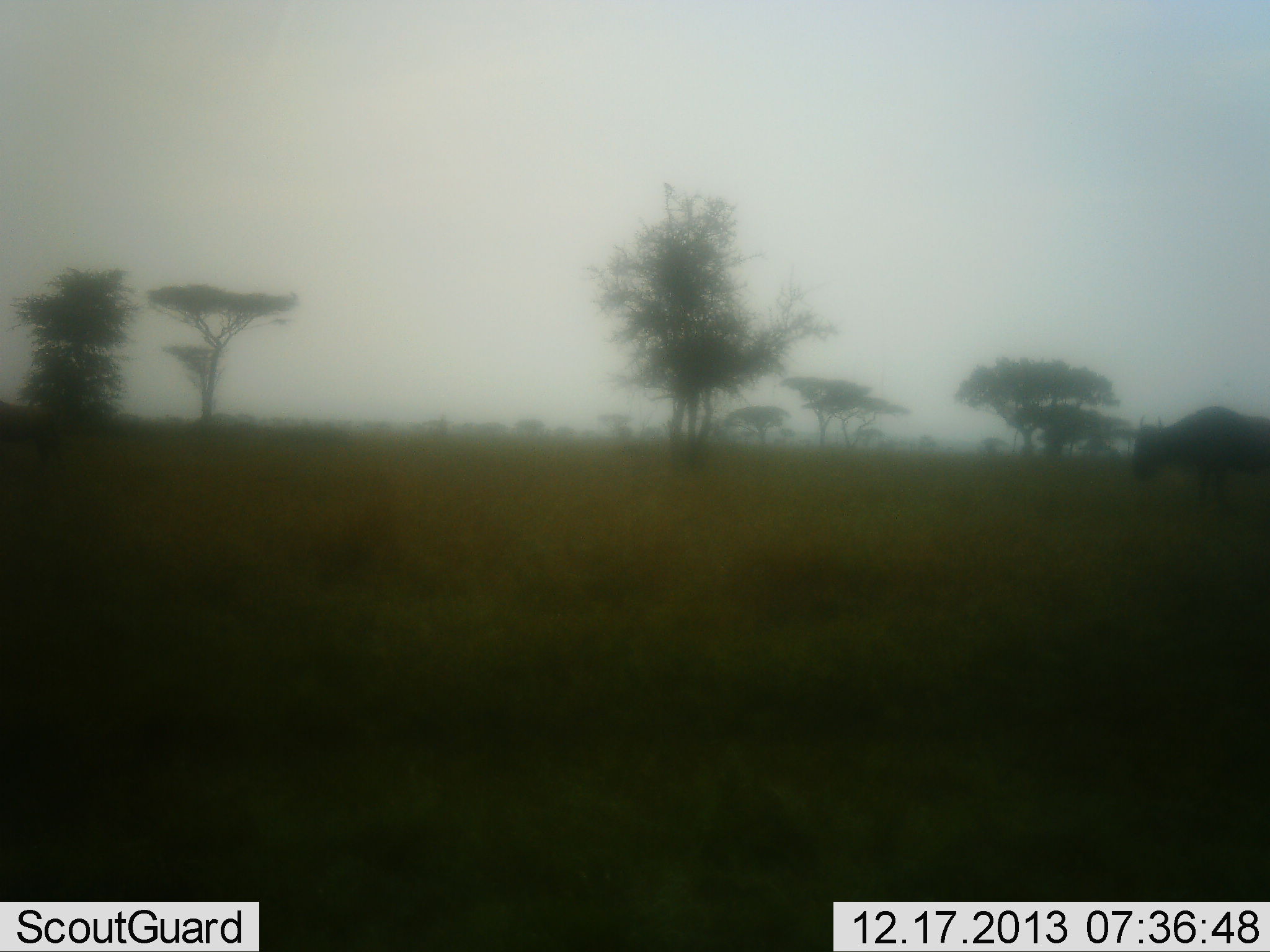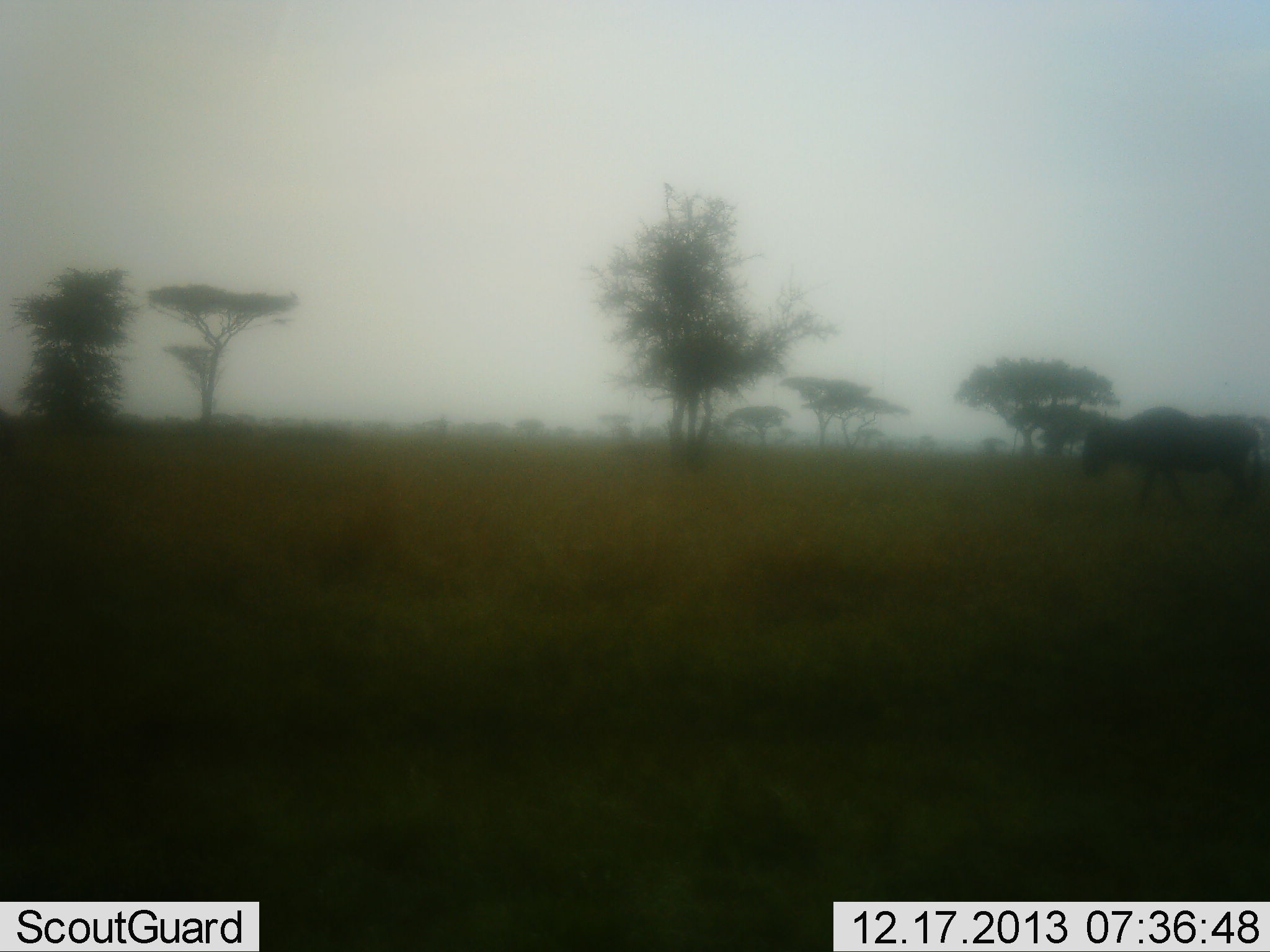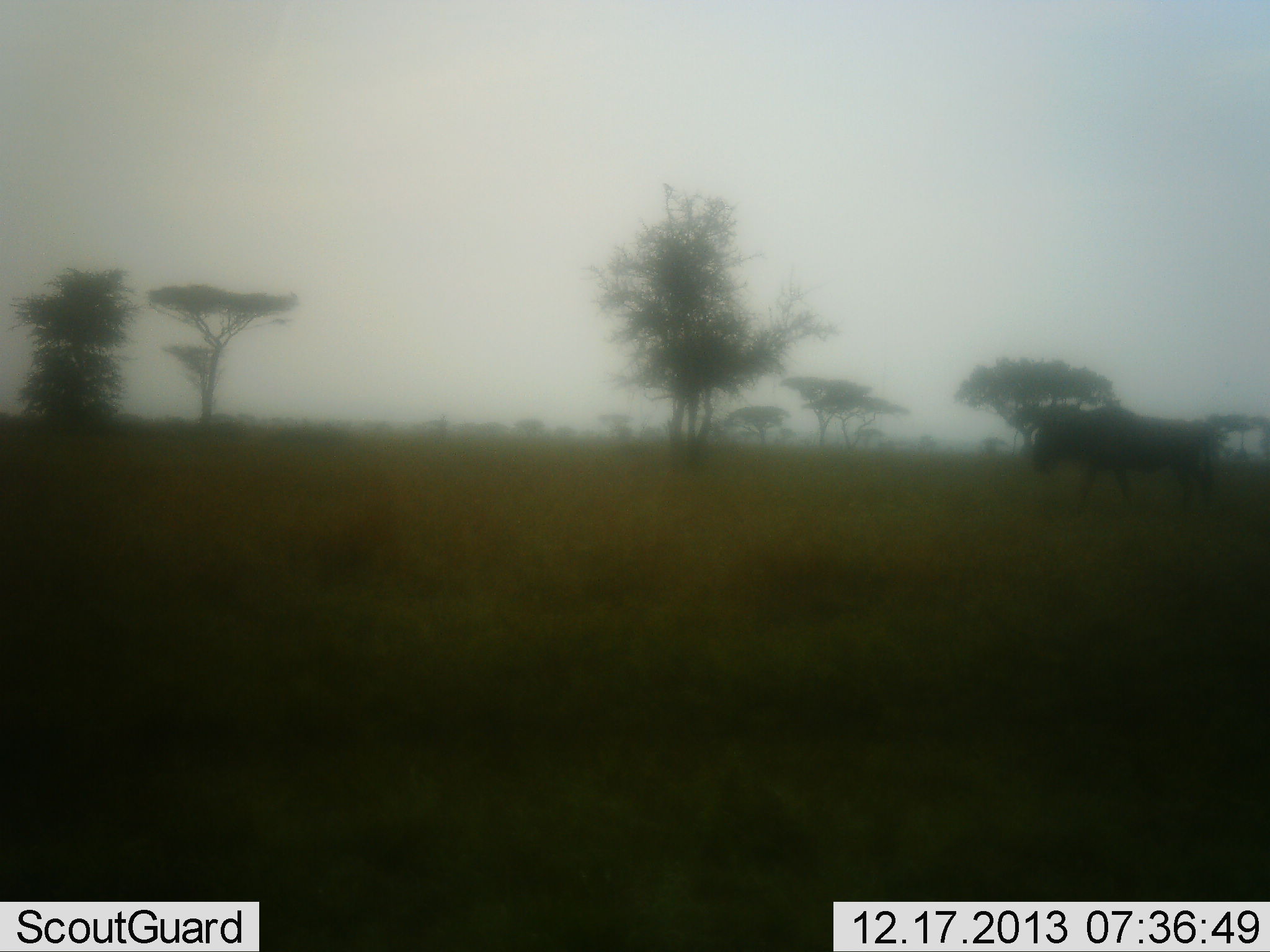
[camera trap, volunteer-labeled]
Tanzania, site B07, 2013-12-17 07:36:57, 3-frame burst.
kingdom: Animalia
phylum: Chordata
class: Mammalia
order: Artiodactyla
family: Bovidae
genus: Connochaetes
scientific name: Connochaetes taurinus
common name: blue wildebeest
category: wildebeest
Wildebeest (blue wildebeest) (Connochaetes taurinus), count 2. Behavior (volunteer vote fractions): standing 0%, resting 0%, moving 100%, interacting 0%. Young present (vote fraction): 0%. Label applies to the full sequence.